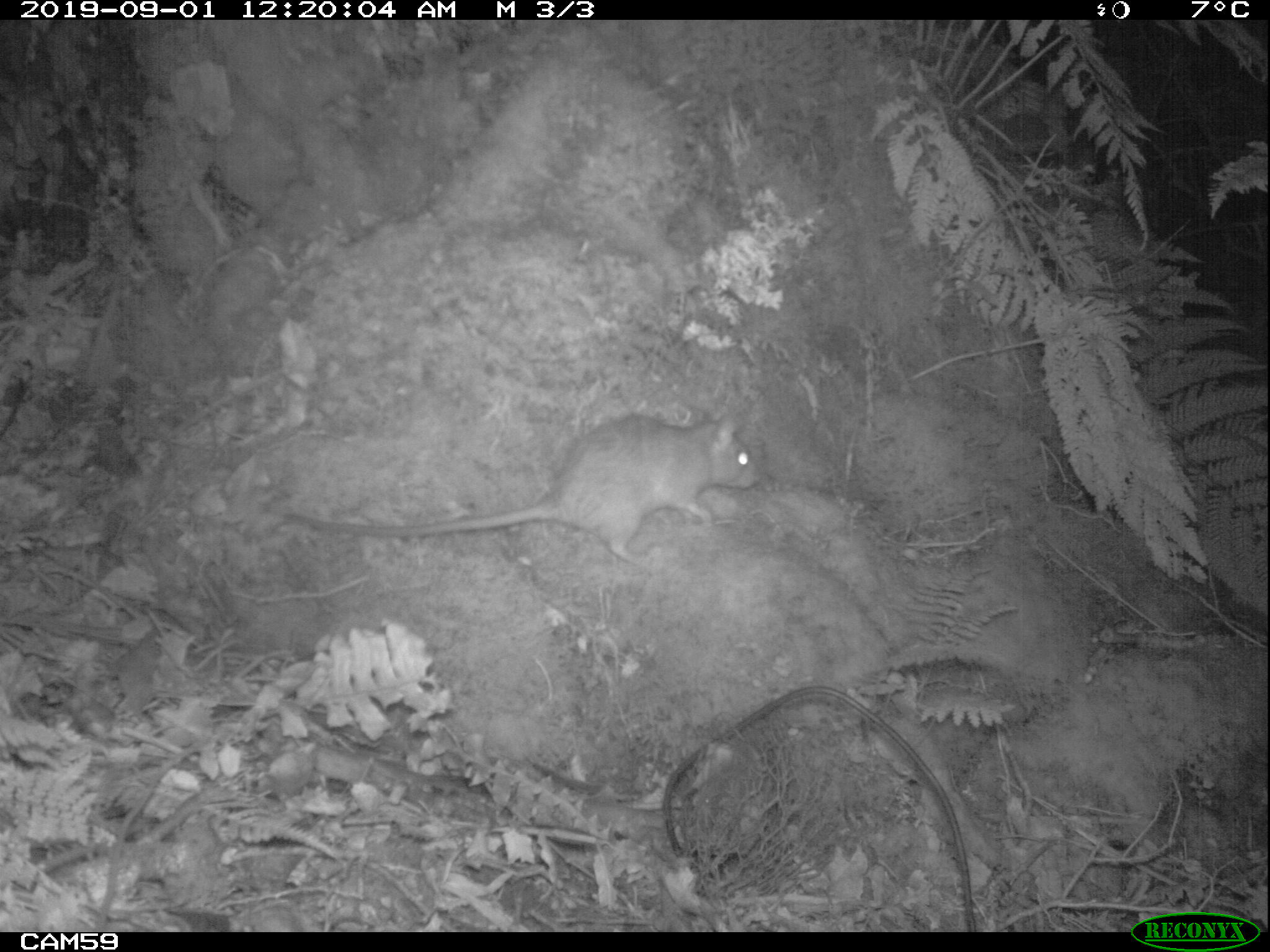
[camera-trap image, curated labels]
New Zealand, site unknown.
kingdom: Animalia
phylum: Chordata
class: Mammalia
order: Rodentia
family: Muridae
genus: Rattus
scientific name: Rattus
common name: rat